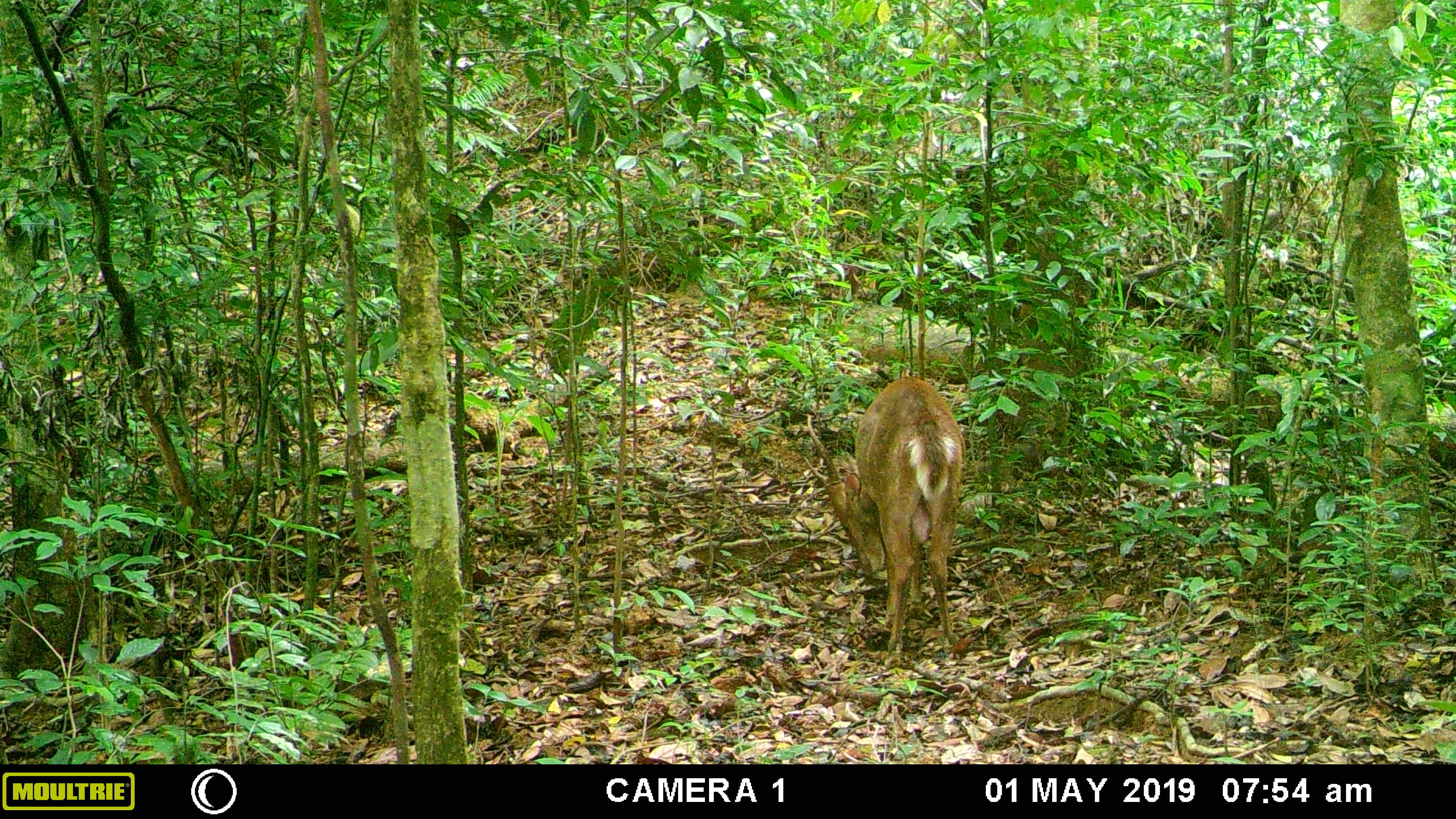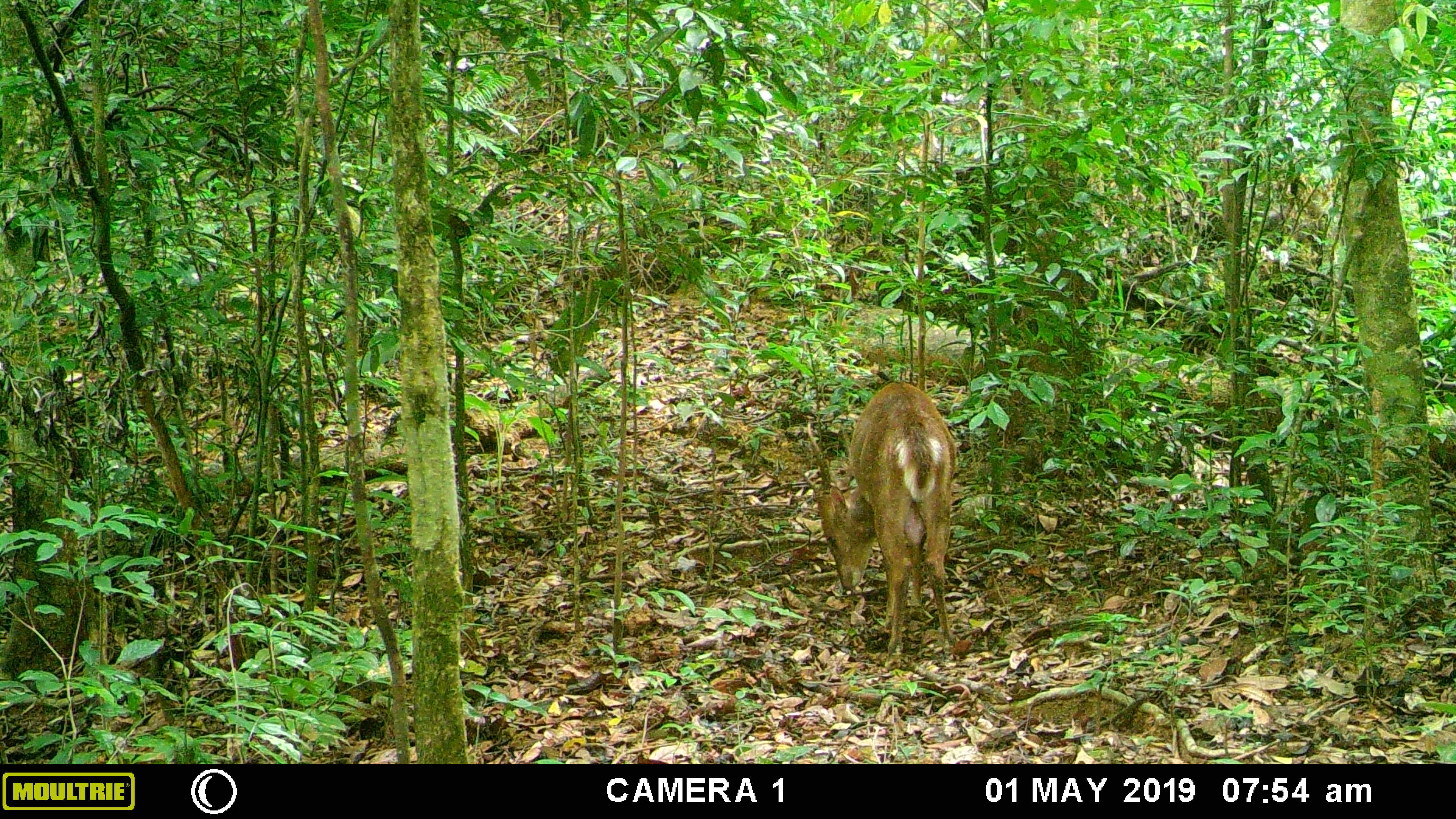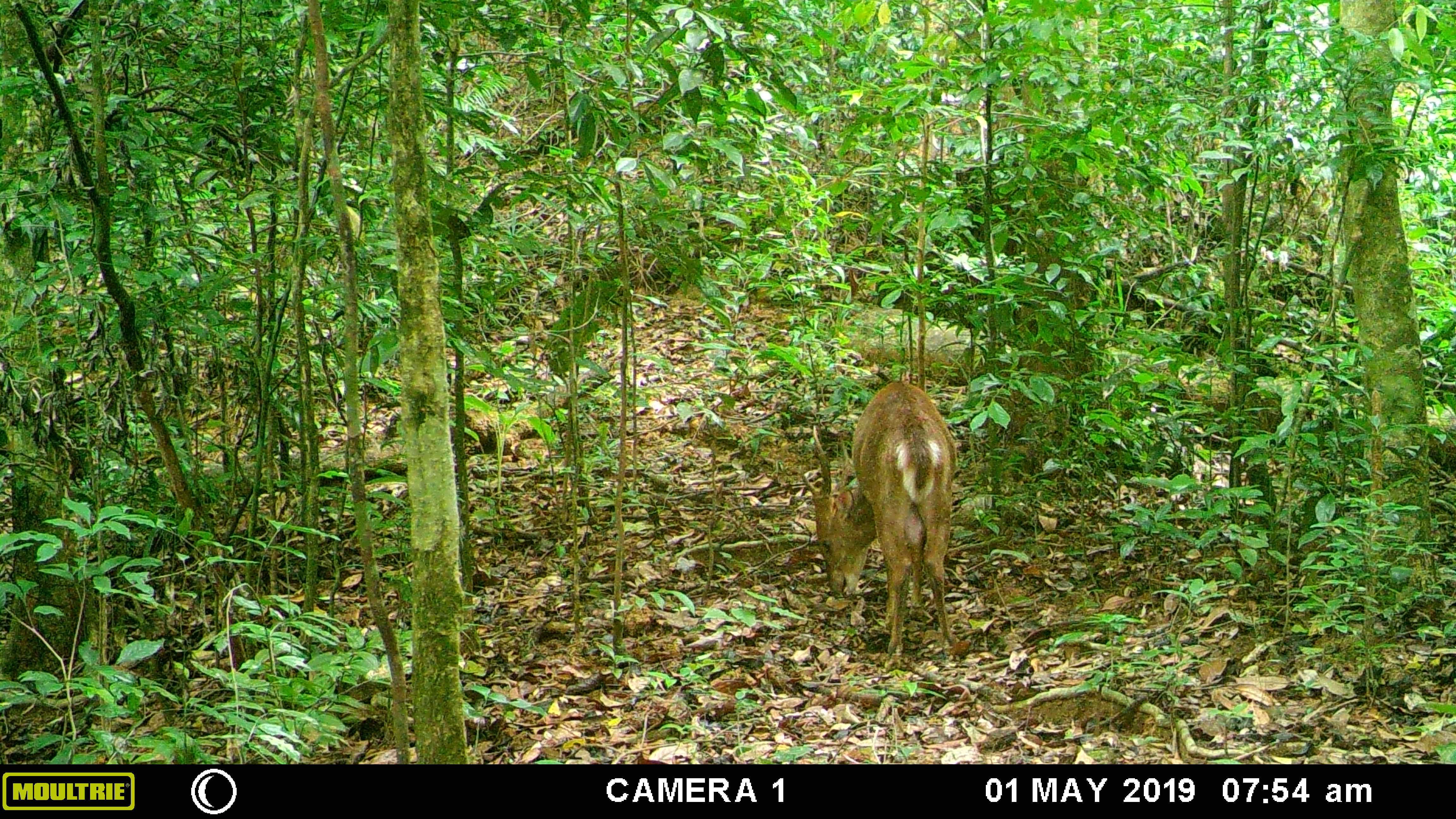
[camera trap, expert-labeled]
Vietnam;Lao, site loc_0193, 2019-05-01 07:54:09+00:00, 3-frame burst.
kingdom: Animalia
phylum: Chordata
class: Mammalia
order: Artiodactyla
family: Cervidae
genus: Muntiacus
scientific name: Muntiacus vuquangensis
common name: large-antlered muntjac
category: large antlered muntjac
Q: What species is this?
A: Large antlered muntjac (large-antlered muntjac) (Muntiacus vuquangensis).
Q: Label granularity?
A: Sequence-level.